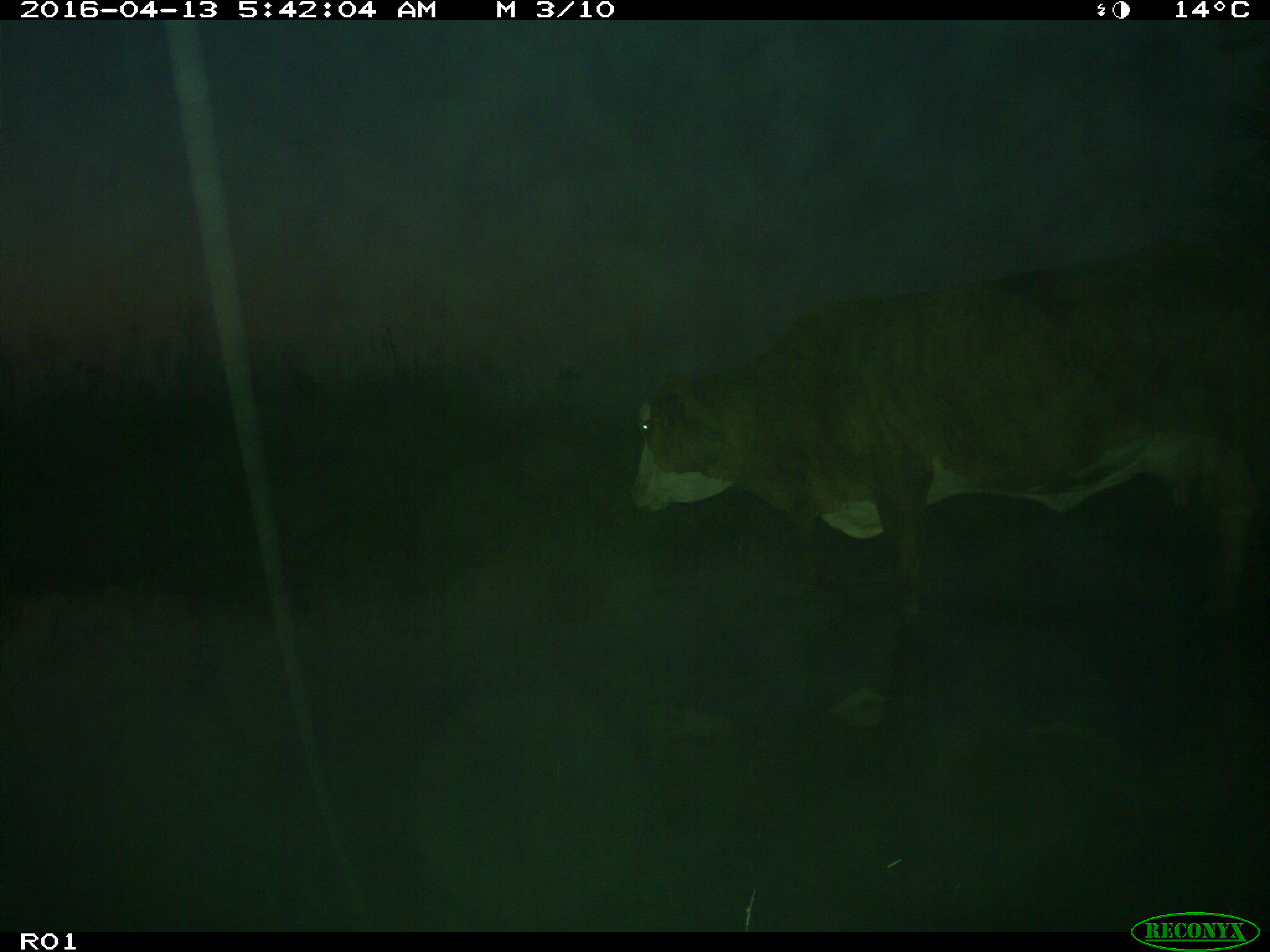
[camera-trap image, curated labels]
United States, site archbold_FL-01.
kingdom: Animalia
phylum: Chordata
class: Mammalia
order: Artiodactyla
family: Bovidae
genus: Bos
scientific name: Bos taurus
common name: domestic cow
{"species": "Bos taurus (domestic cow)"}